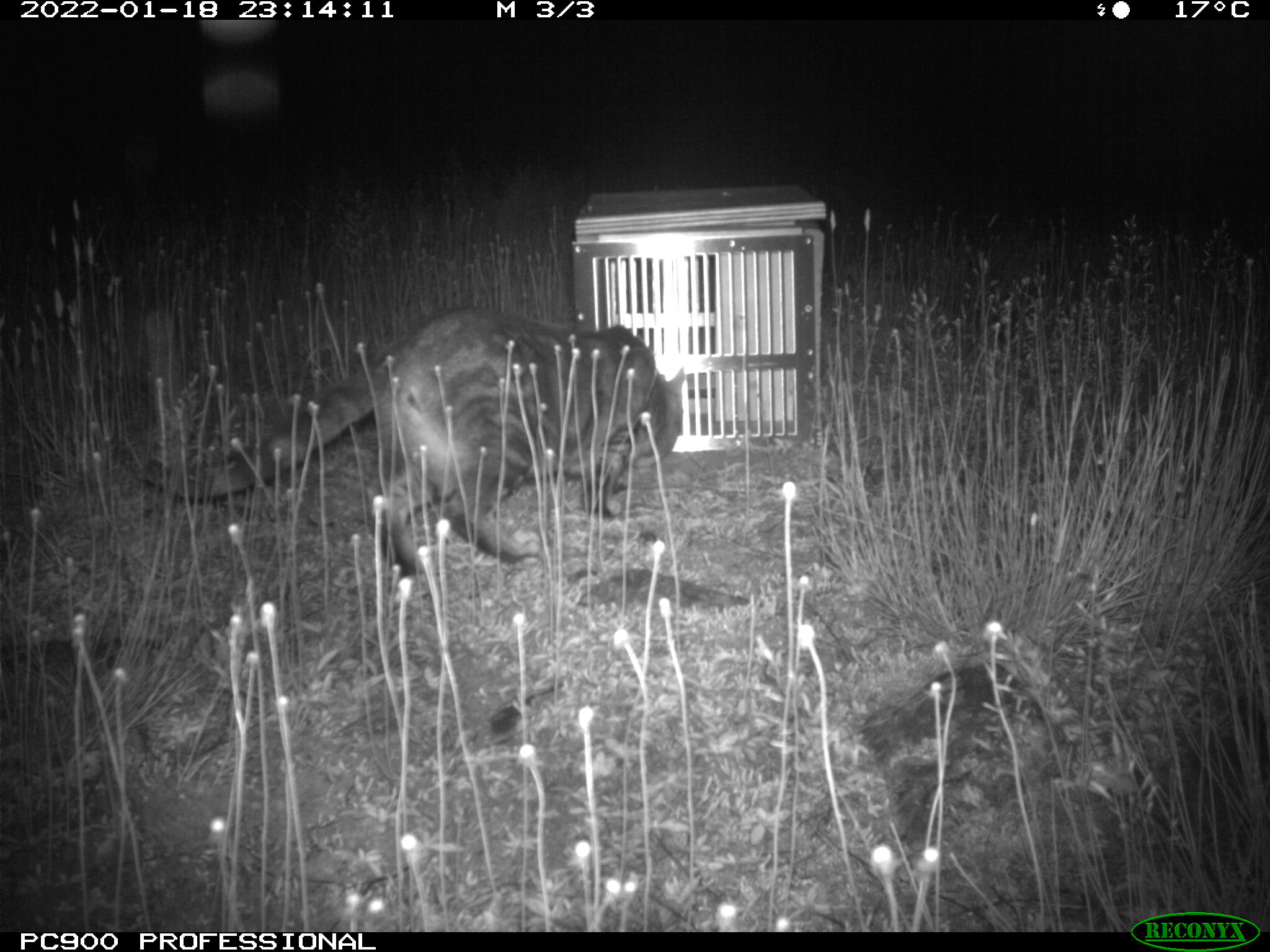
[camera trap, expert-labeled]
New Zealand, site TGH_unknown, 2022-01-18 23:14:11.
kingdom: Animalia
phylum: Chordata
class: Mammalia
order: Carnivora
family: Felidae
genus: Felis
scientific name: Felis catus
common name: domestic cat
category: cat